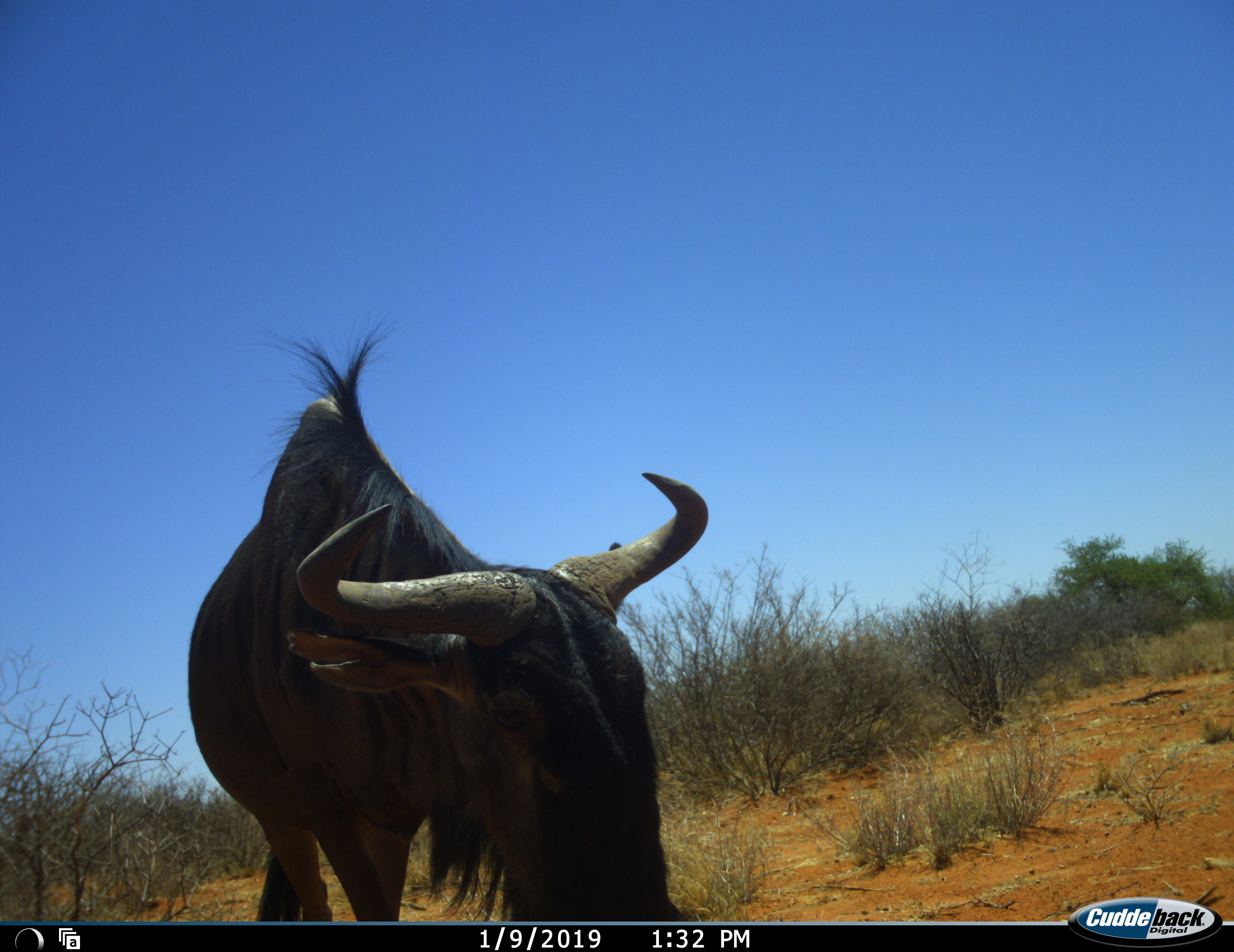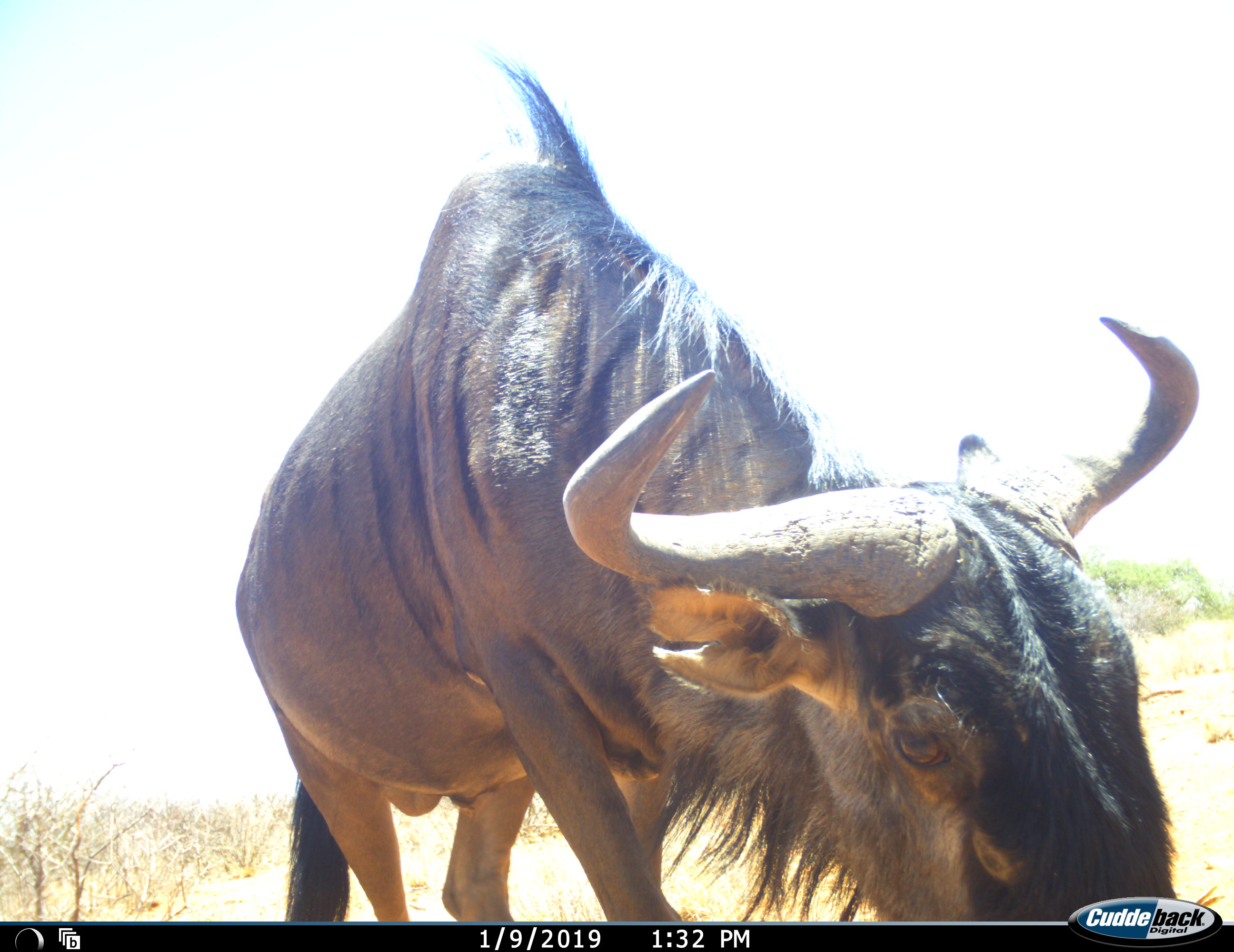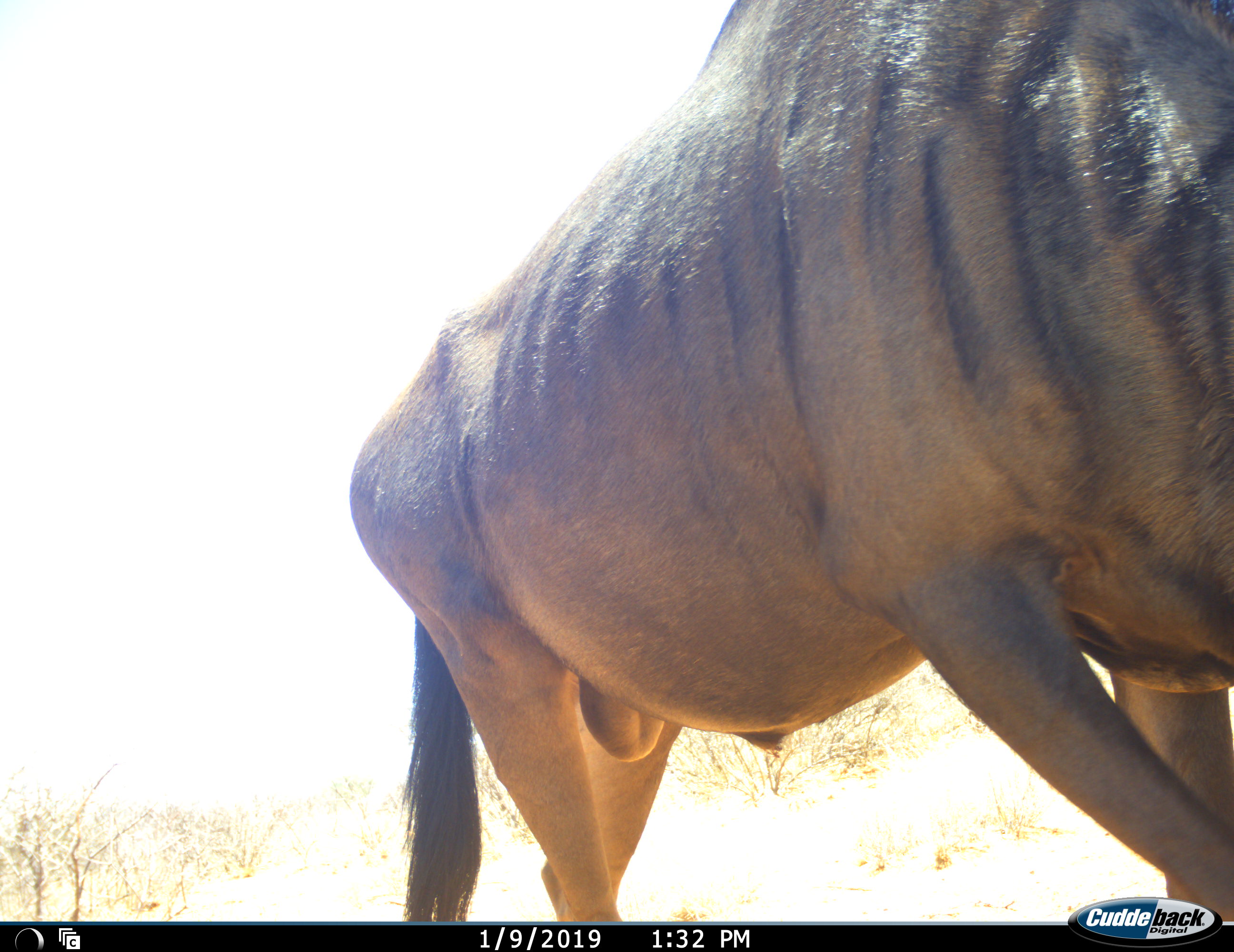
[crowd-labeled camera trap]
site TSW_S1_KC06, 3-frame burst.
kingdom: Animalia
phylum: Chordata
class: Mammalia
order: Artiodactyla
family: Bovidae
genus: Connochaetes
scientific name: Connochaetes taurinus taurinus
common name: blue wildebeest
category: wildebeestblue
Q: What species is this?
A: Wildebeestblue (blue wildebeest) (Connochaetes taurinus taurinus).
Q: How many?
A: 1.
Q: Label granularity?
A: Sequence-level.